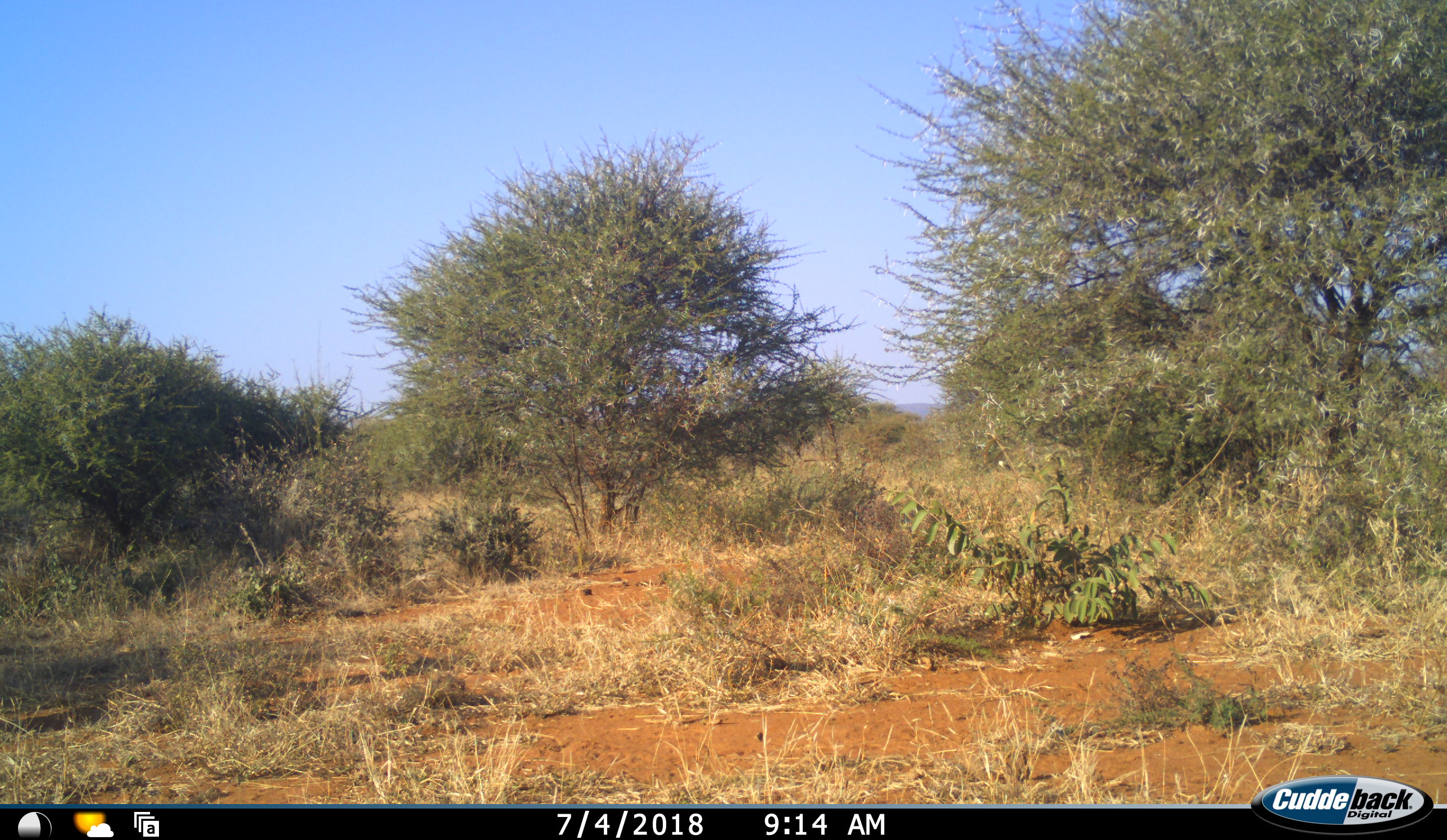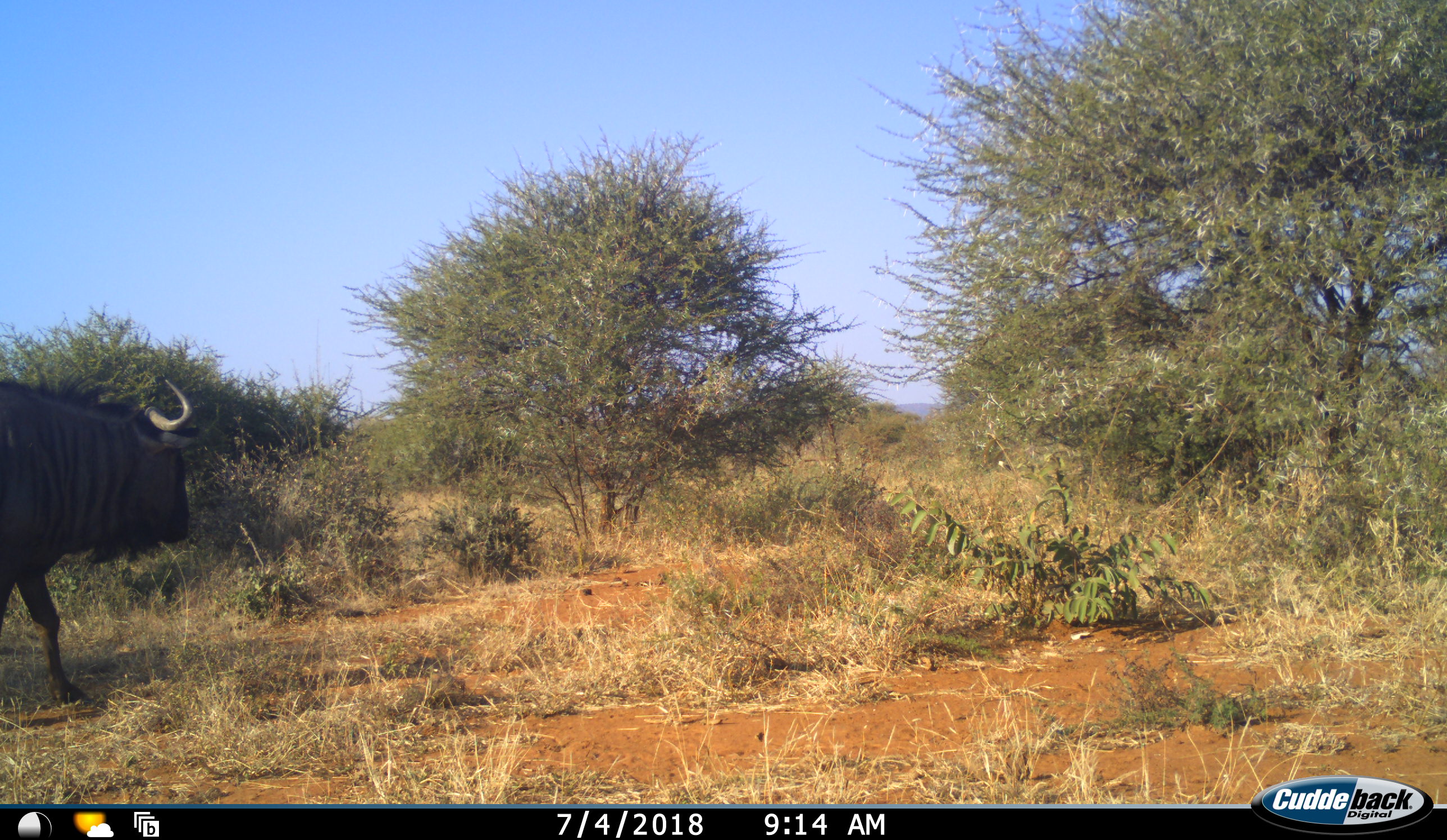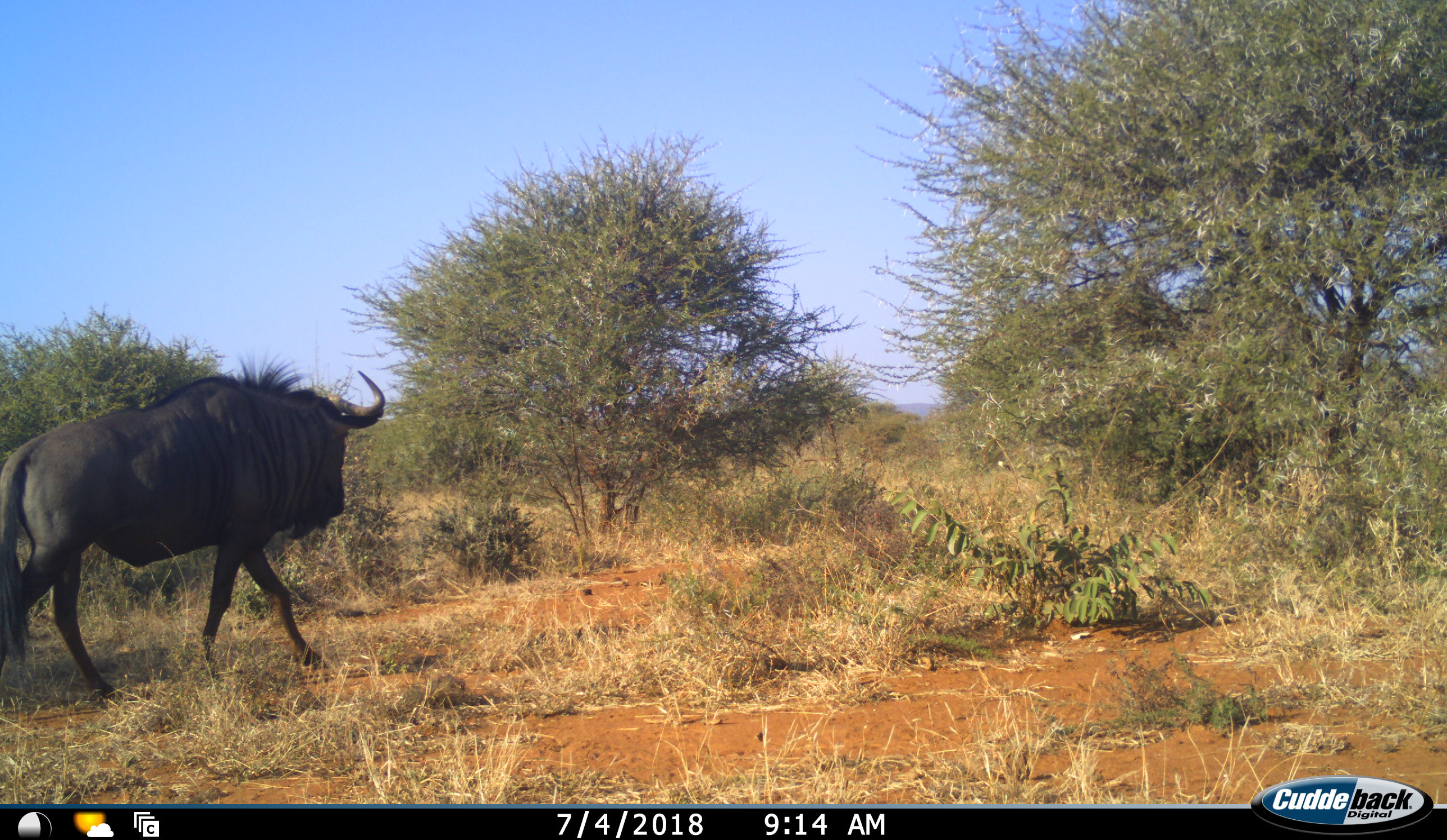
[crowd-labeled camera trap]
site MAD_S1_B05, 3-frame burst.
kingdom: Animalia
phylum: Chordata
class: Mammalia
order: Artiodactyla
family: Bovidae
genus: Connochaetes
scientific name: Connochaetes taurinus taurinus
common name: blue wildebeest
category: wildebeestblue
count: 1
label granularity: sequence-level